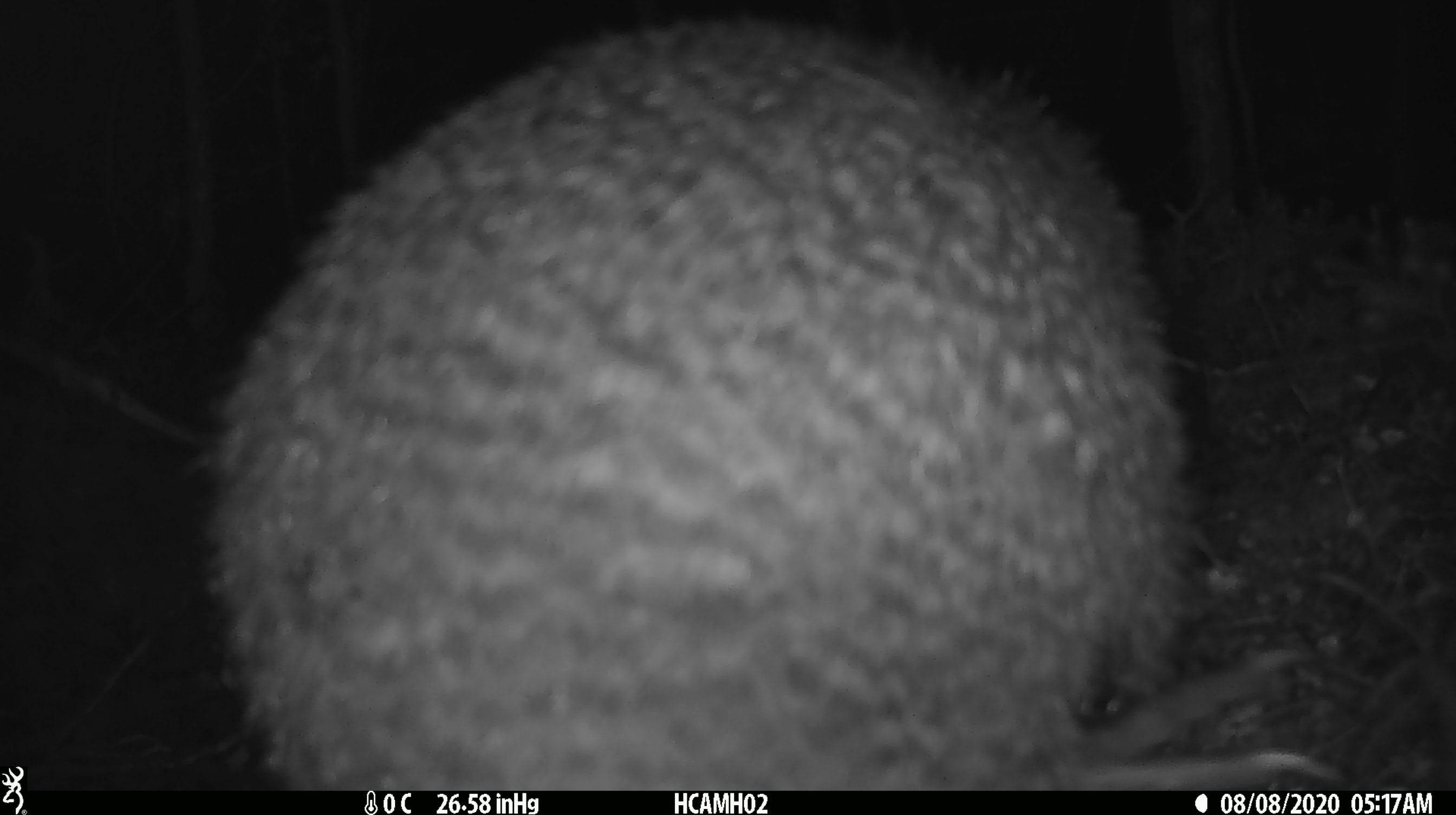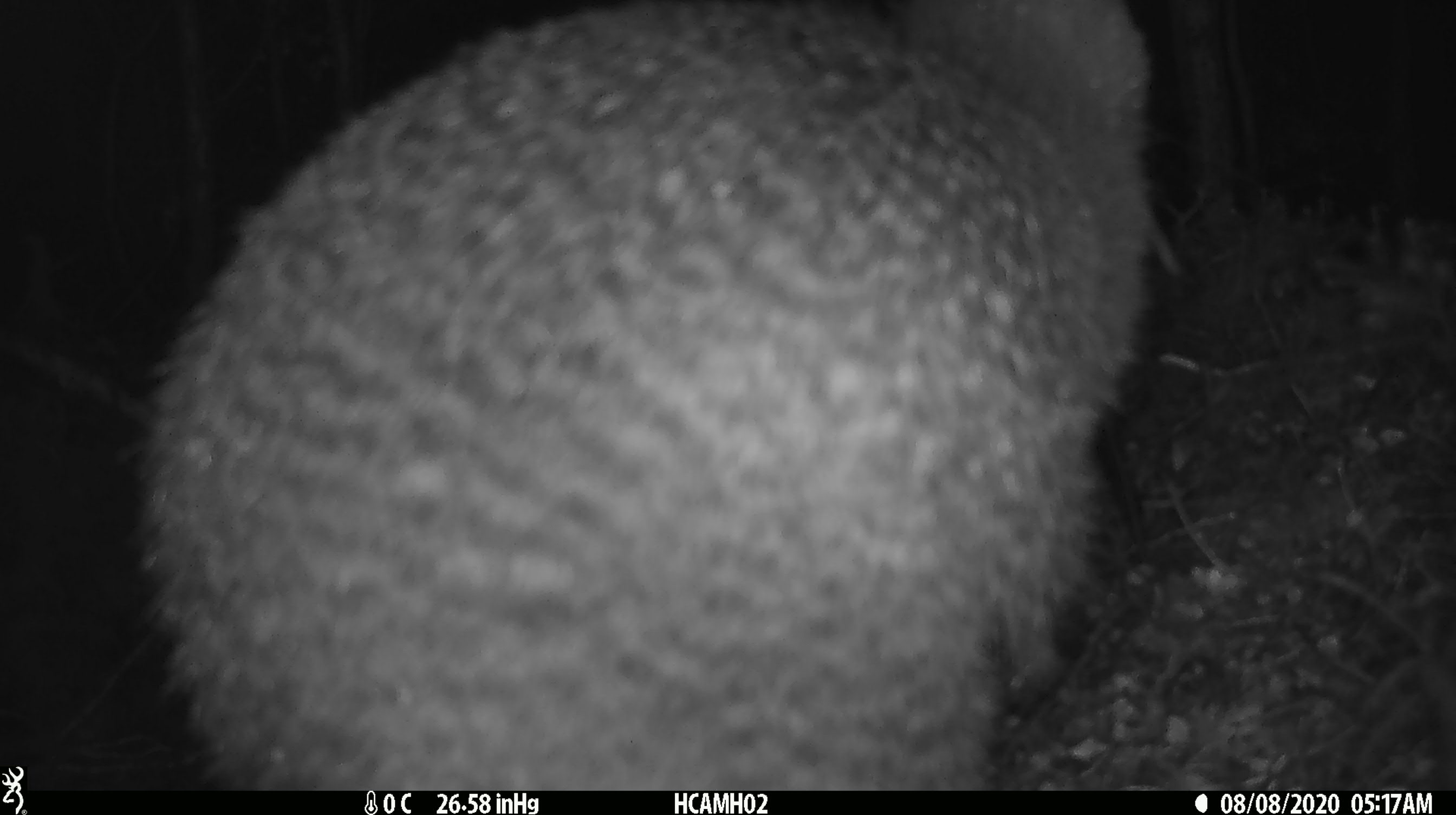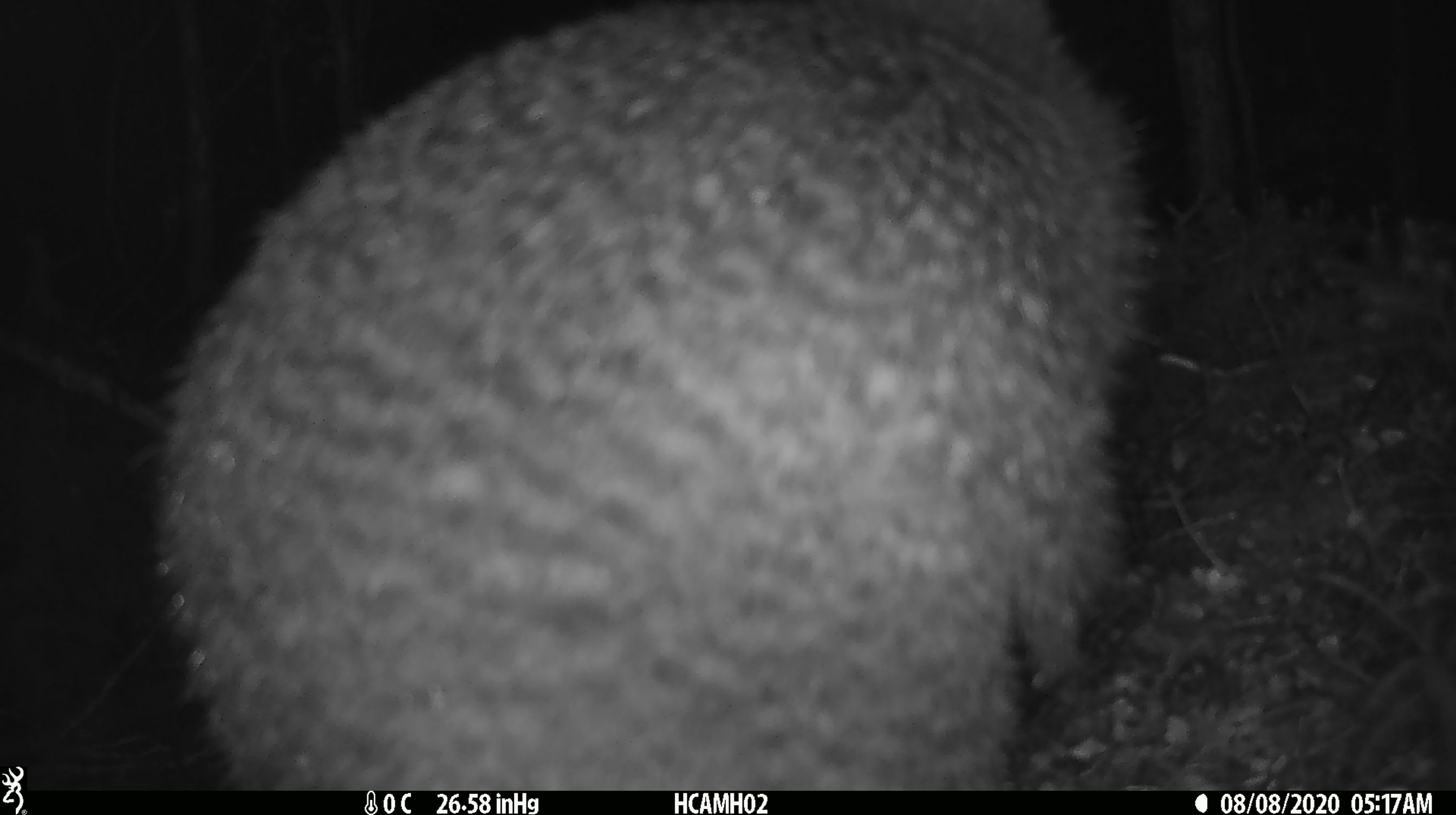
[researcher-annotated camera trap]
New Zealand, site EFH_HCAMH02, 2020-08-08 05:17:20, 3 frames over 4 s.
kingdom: Animalia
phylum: Chordata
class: Aves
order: Apterygiformes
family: Apterygidae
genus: Apteryx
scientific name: Apteryx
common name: kiwi